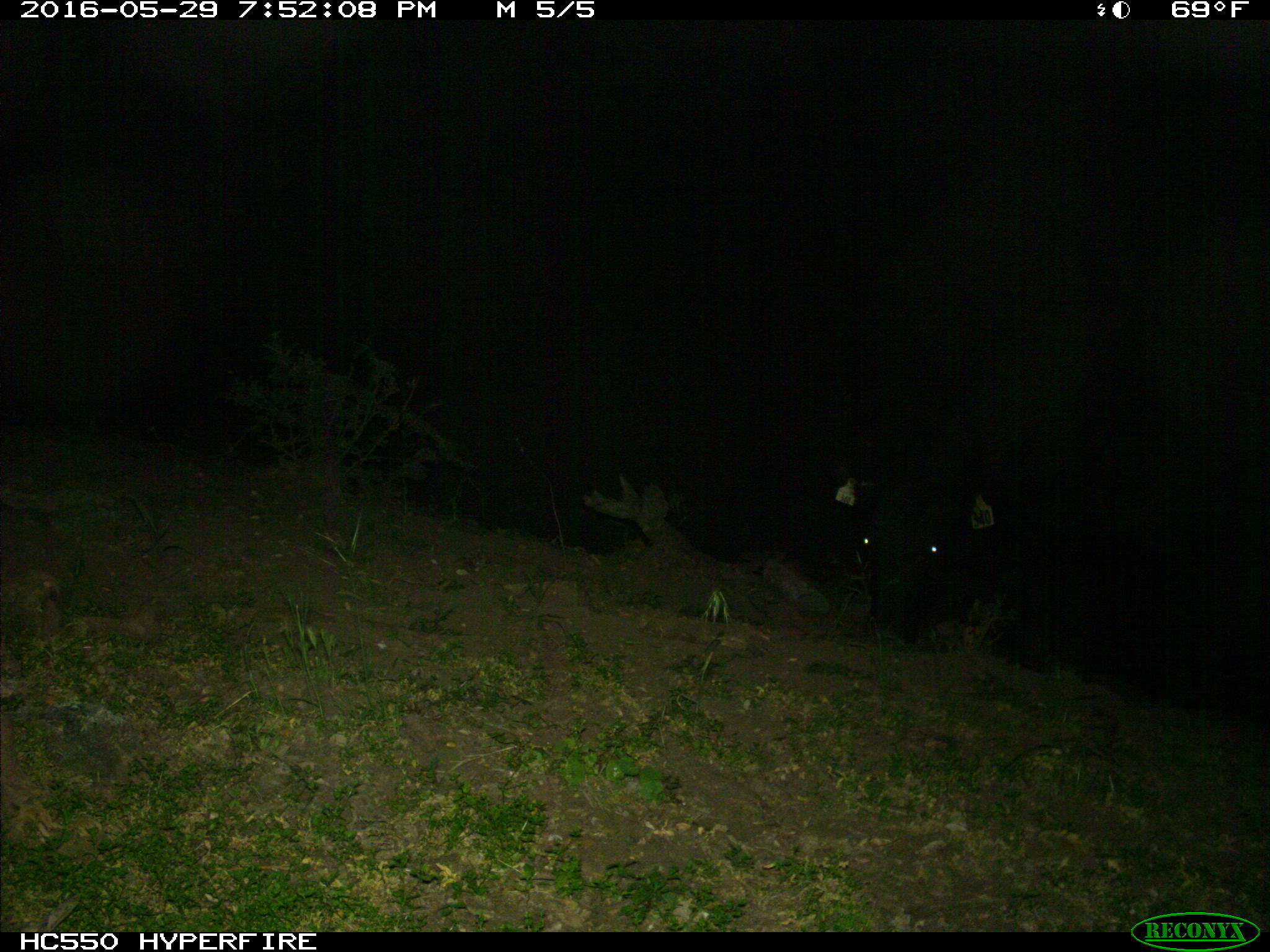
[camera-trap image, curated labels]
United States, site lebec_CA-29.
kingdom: Animalia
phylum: Chordata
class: Mammalia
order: Artiodactyla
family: Bovidae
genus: Bos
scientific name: Bos taurus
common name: domestic cow